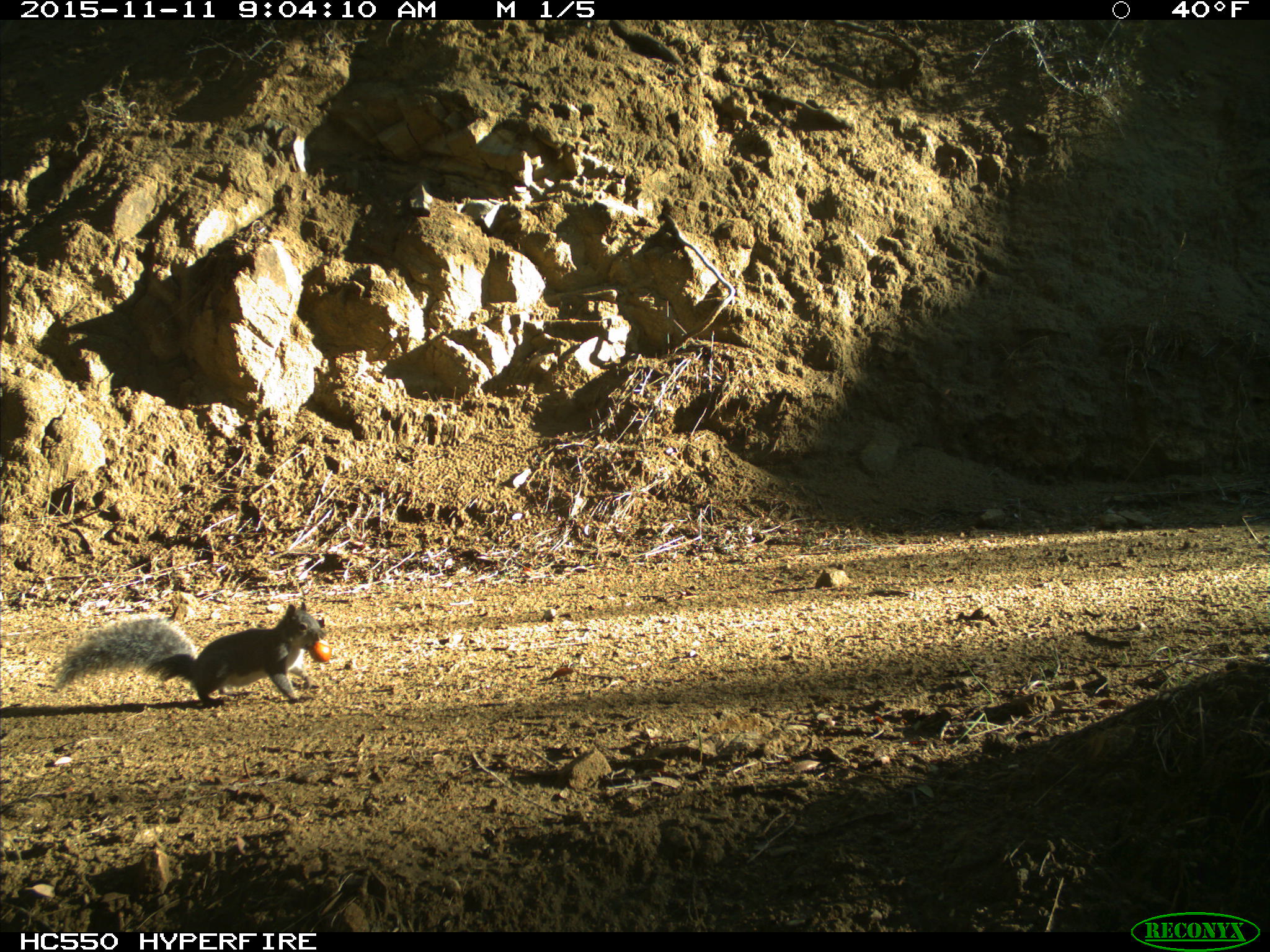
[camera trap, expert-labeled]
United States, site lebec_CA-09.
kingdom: Animalia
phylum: Chordata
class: Mammalia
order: Rodentia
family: Sciuridae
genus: Sciurus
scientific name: Sciurus carolinensis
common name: eastern gray squirrel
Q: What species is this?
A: Sciurus carolinensis (eastern gray squirrel).